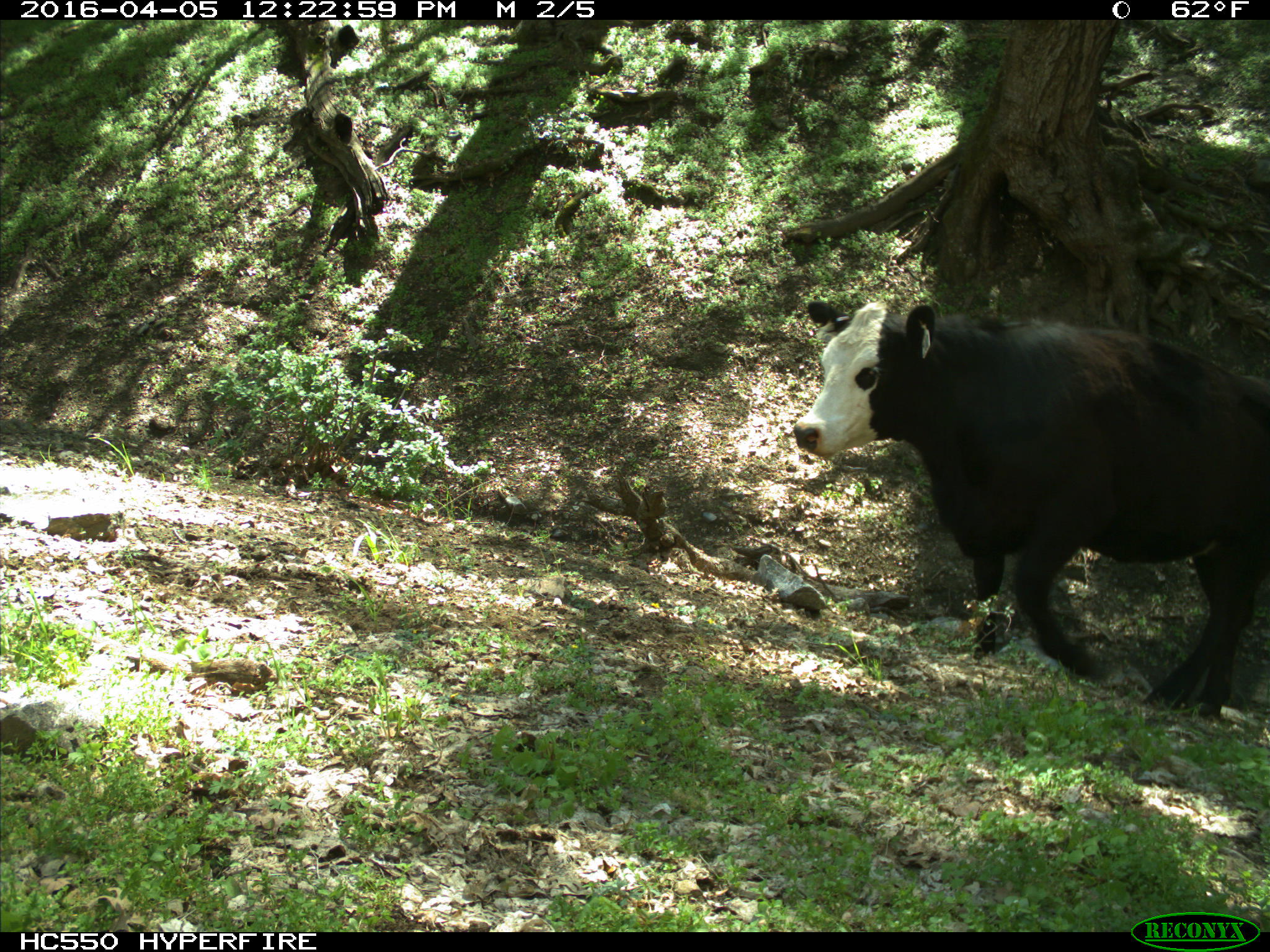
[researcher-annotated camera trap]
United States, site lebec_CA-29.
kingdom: Animalia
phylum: Chordata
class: Mammalia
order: Artiodactyla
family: Bovidae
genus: Bos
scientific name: Bos taurus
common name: domestic cow